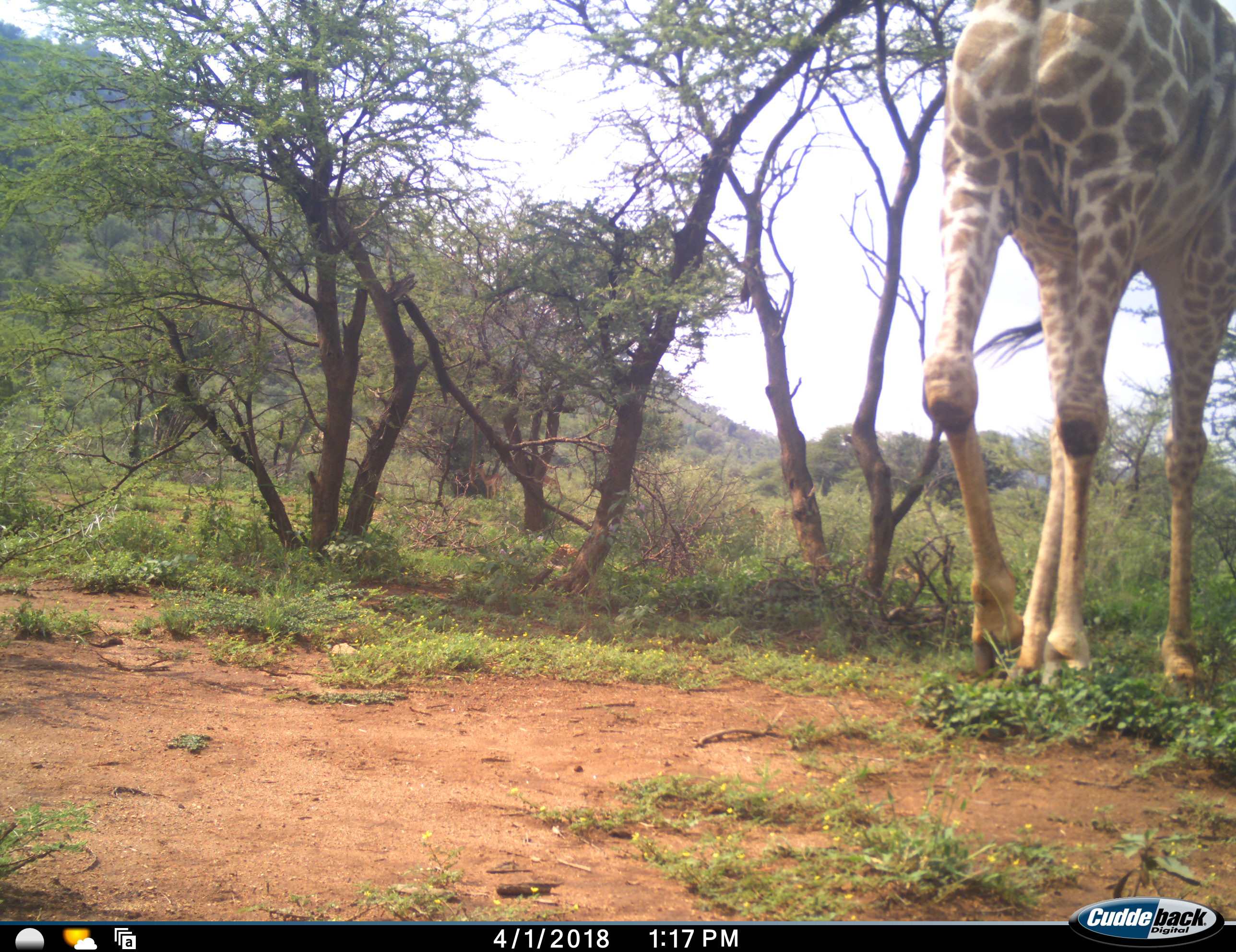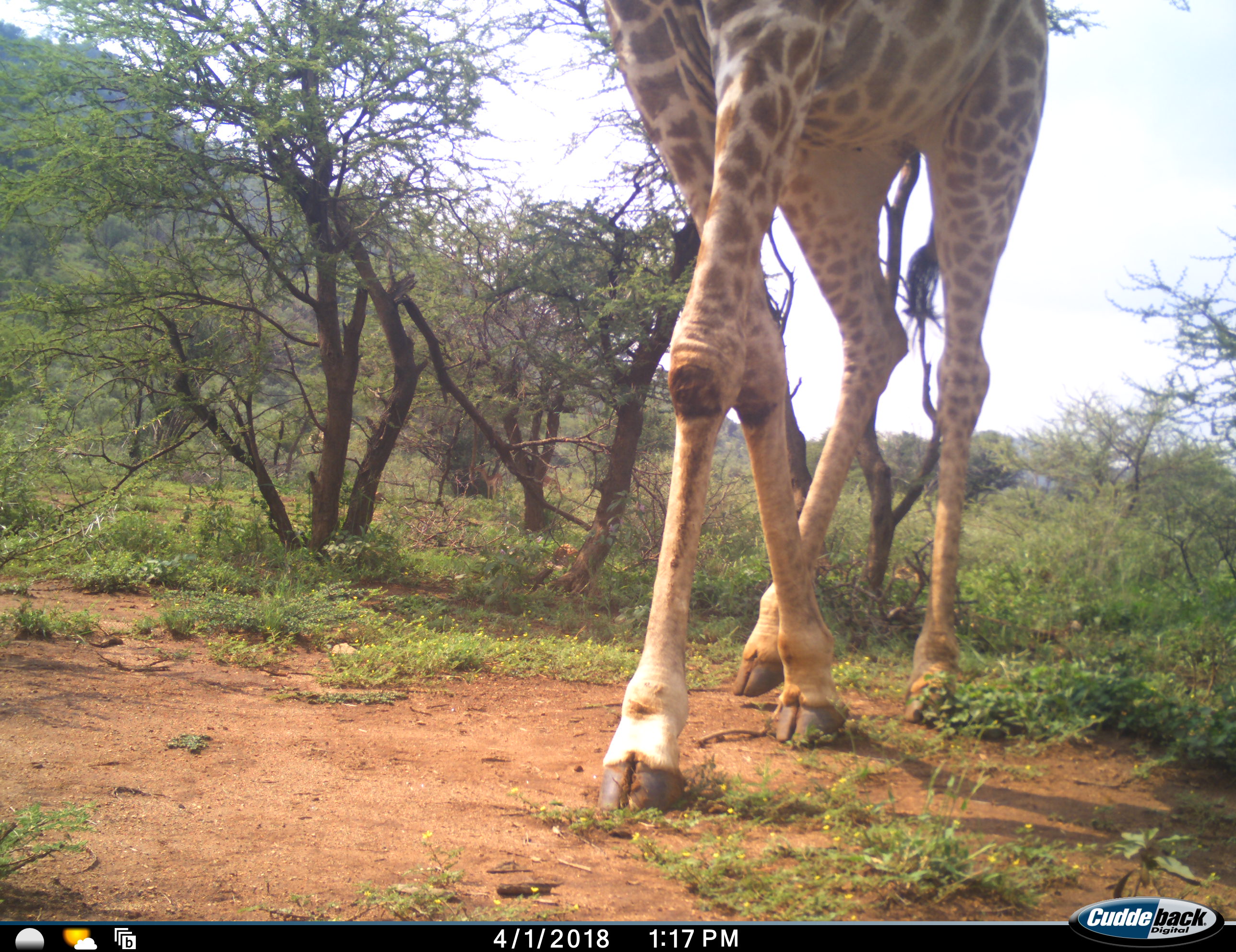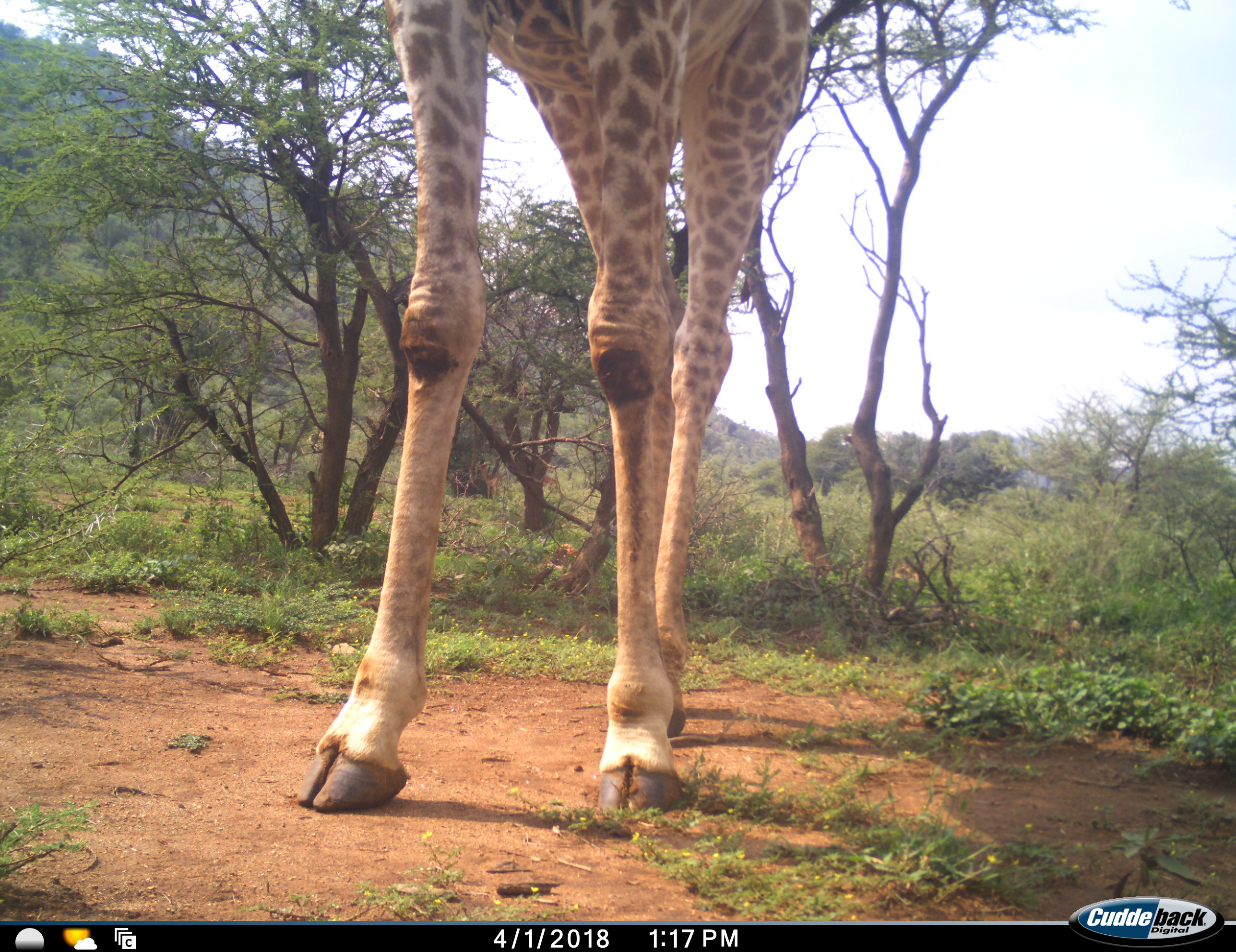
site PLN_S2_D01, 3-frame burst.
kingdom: Animalia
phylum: Chordata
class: Mammalia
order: Artiodactyla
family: Giraffidae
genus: Giraffa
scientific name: Giraffa camelopardalis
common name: giraffe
Giraffe (Giraffa camelopardalis), count 1. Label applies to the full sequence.